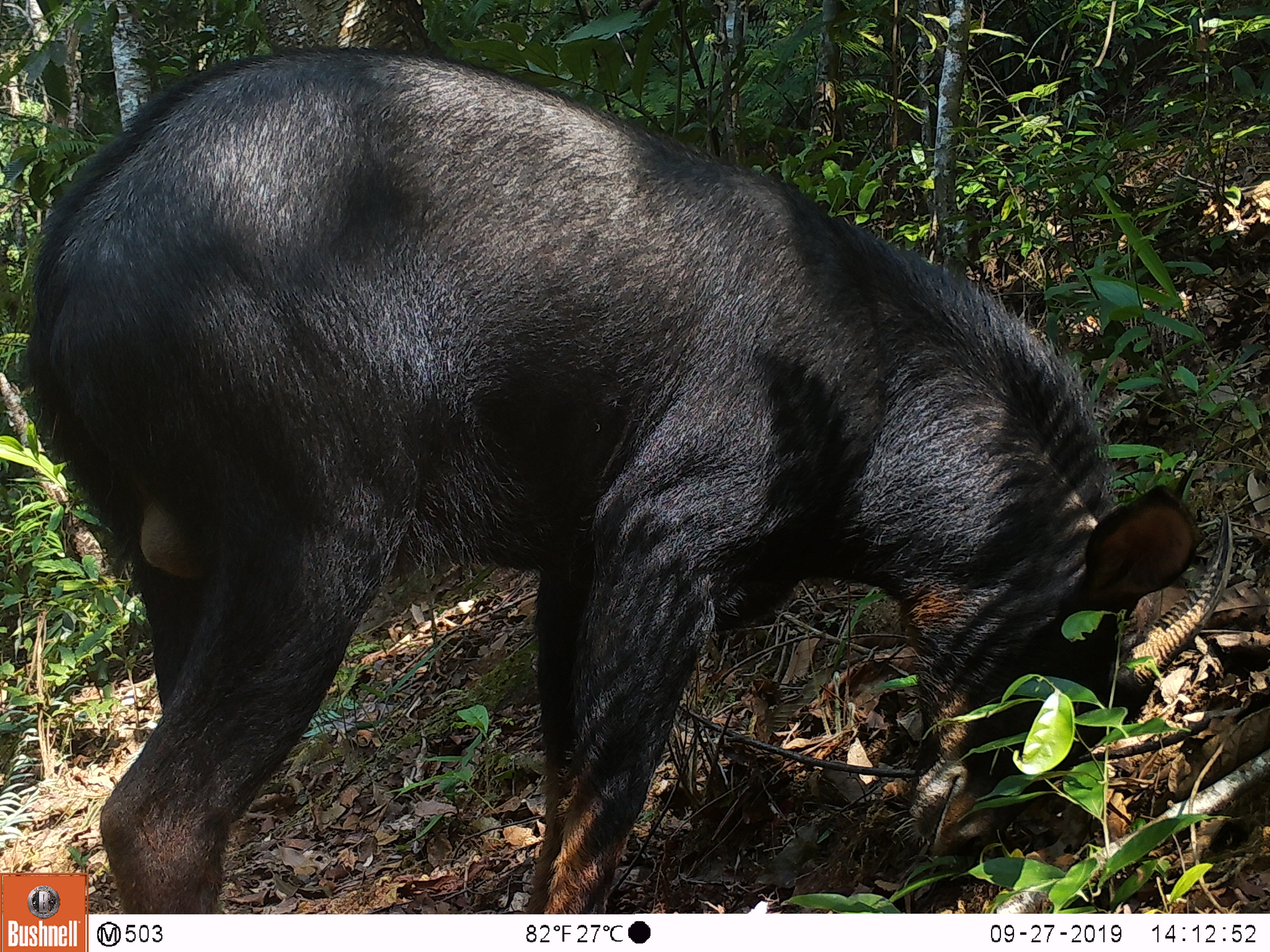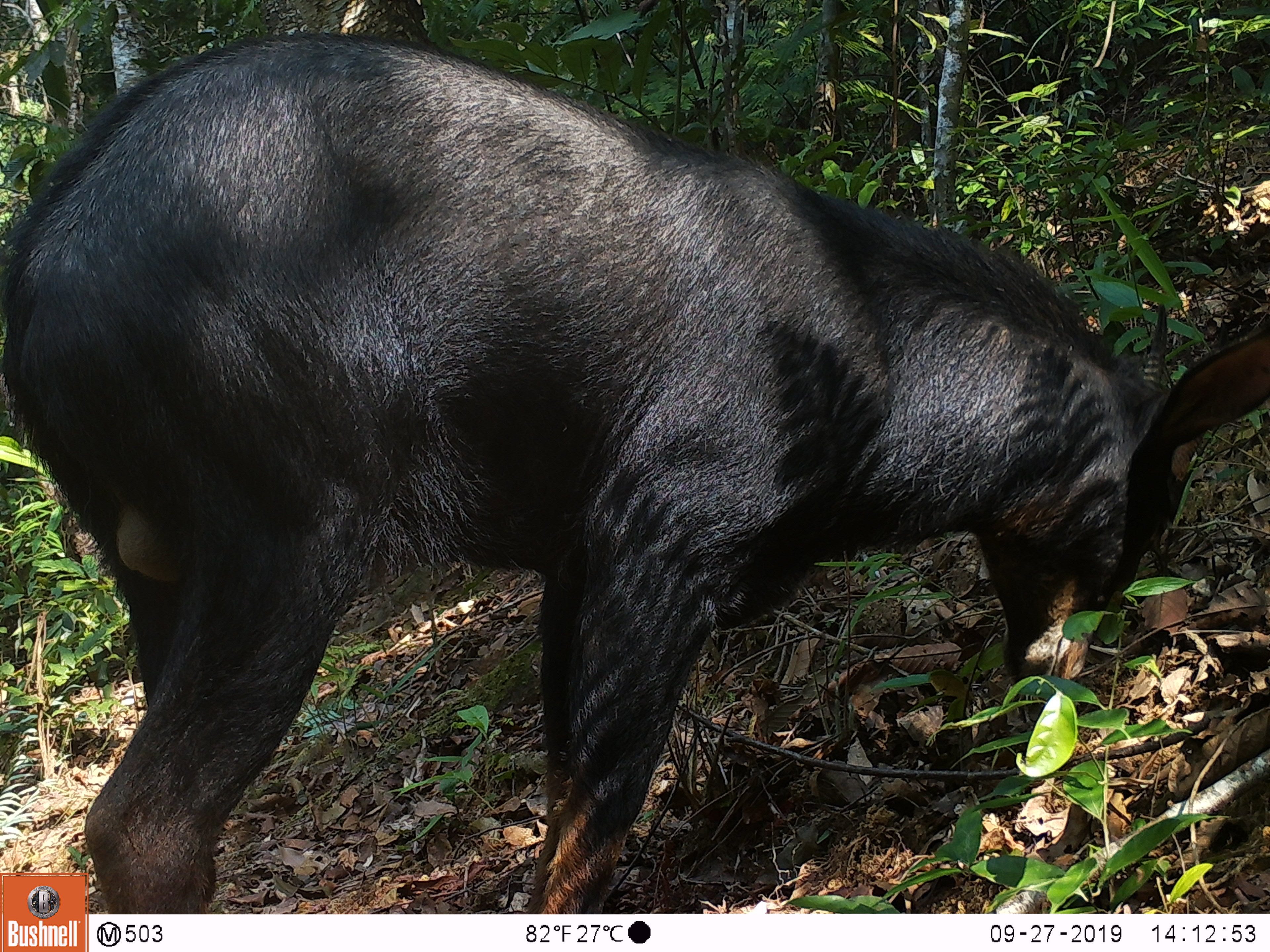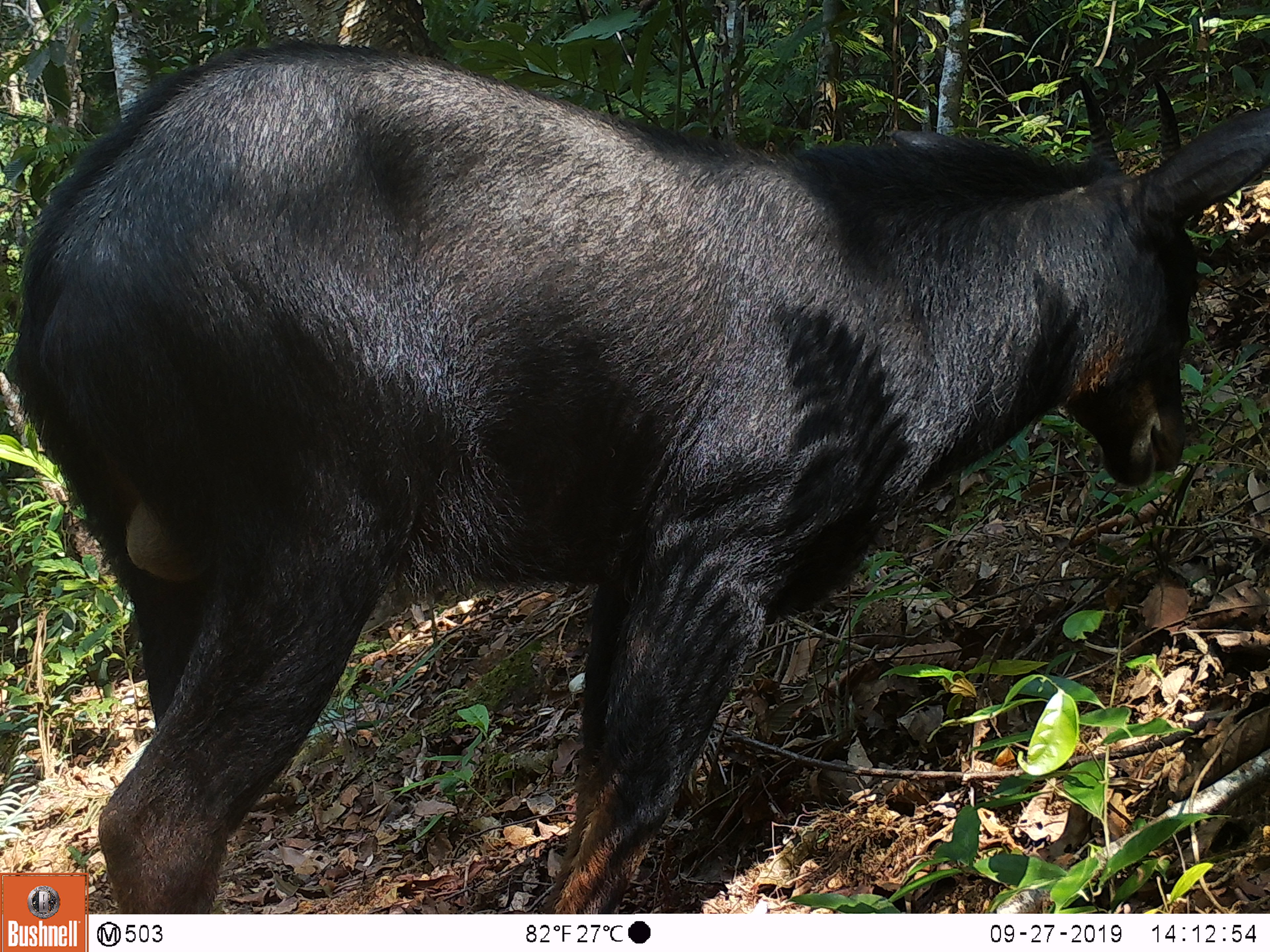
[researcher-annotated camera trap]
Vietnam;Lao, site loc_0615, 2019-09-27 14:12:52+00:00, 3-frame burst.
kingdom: Animalia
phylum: Chordata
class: Mammalia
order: Artiodactyla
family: Bovidae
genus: Capricornis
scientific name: Capricornis sumatraensis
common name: chinese serow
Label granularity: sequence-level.